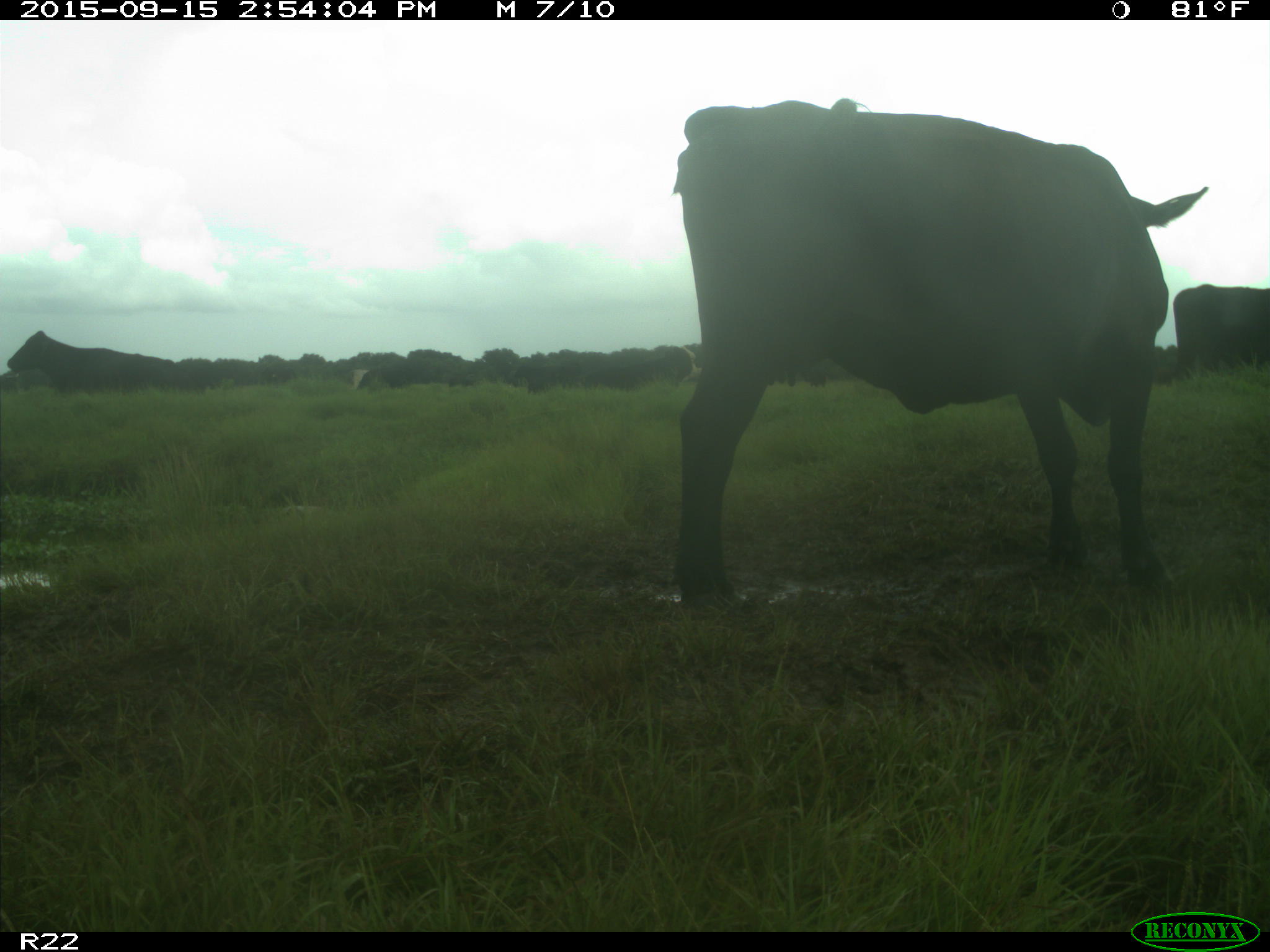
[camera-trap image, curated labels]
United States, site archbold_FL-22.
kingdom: Animalia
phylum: Chordata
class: Mammalia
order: Artiodactyla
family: Bovidae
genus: Bos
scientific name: Bos taurus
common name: domestic cow